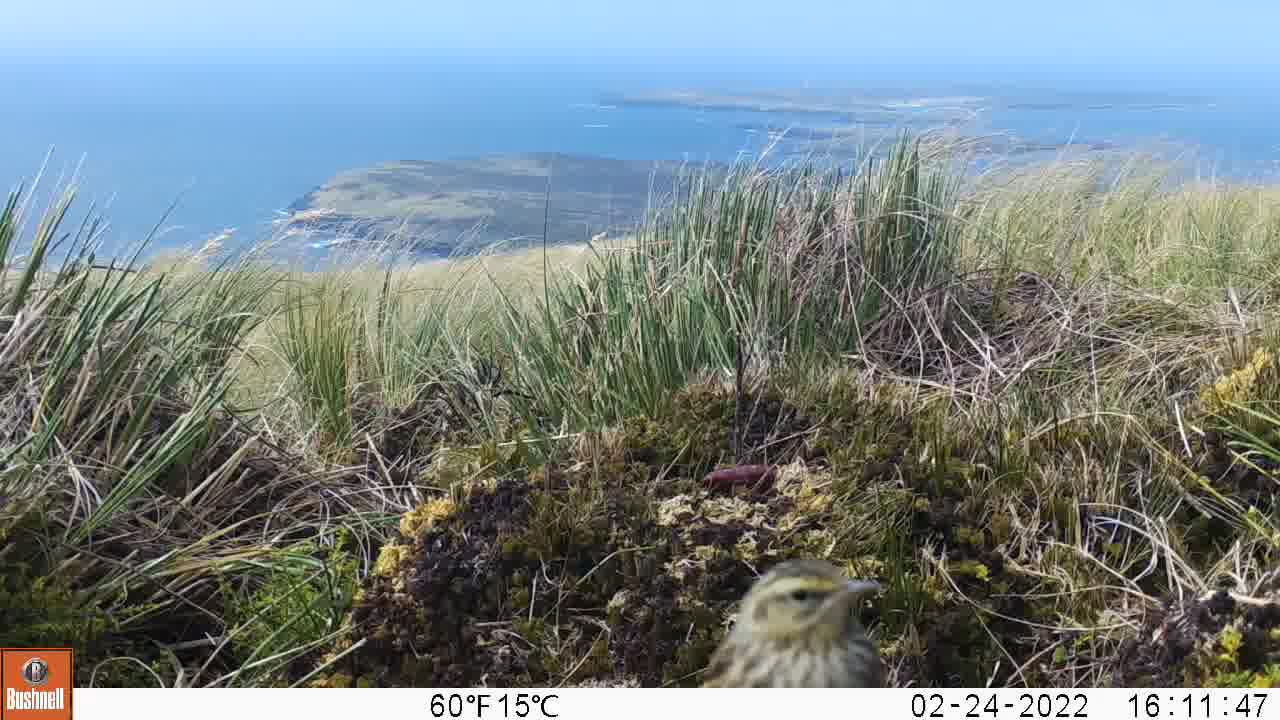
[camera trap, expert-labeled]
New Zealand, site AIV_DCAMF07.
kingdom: Animalia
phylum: Chordata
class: Aves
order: Passeriformes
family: Motacillidae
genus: Anthus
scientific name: Anthus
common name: pipit